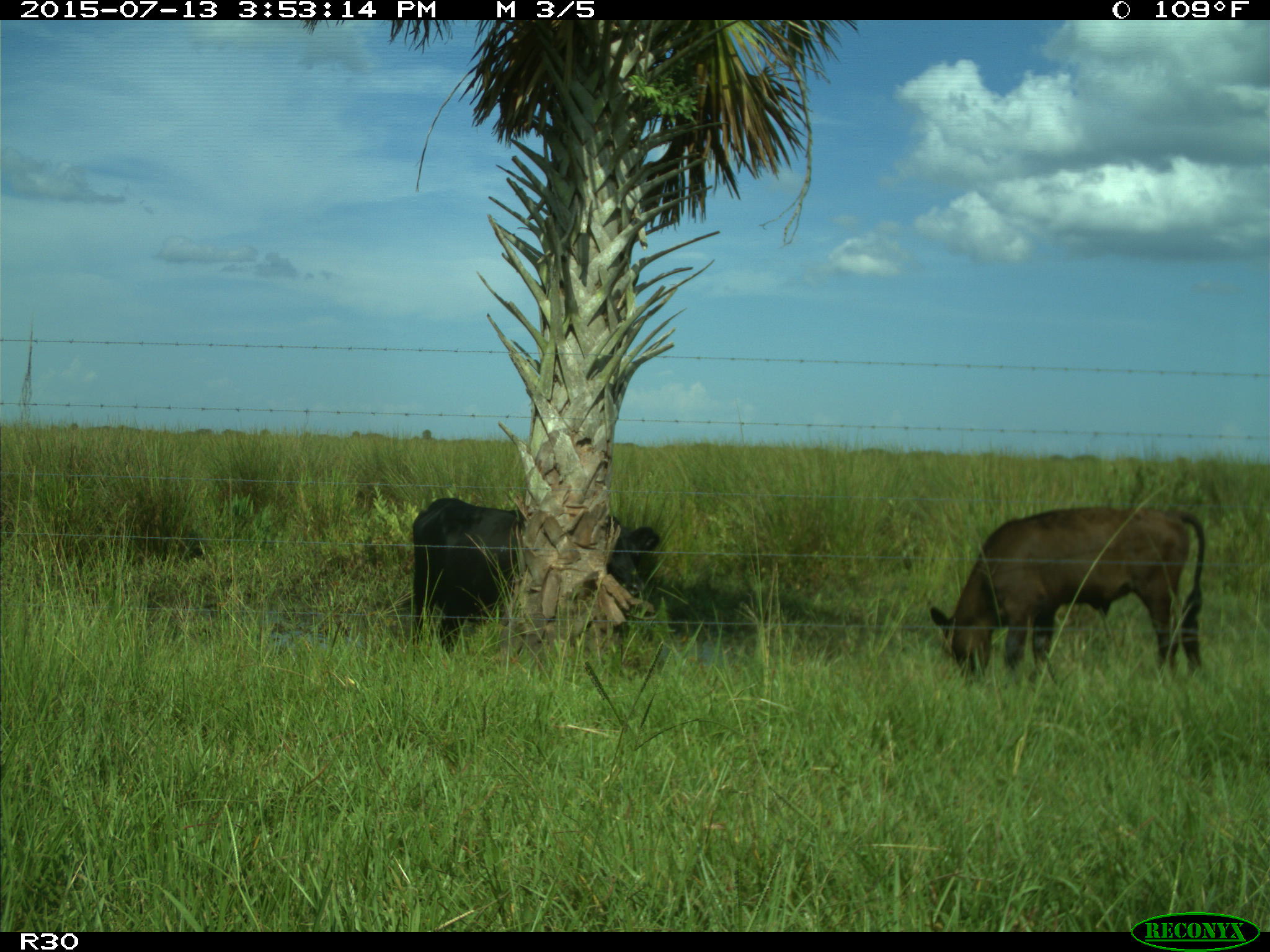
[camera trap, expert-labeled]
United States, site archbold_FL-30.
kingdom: Animalia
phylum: Chordata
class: Mammalia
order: Artiodactyla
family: Bovidae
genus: Bos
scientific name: Bos taurus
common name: domestic cow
Bos taurus (domestic cow).